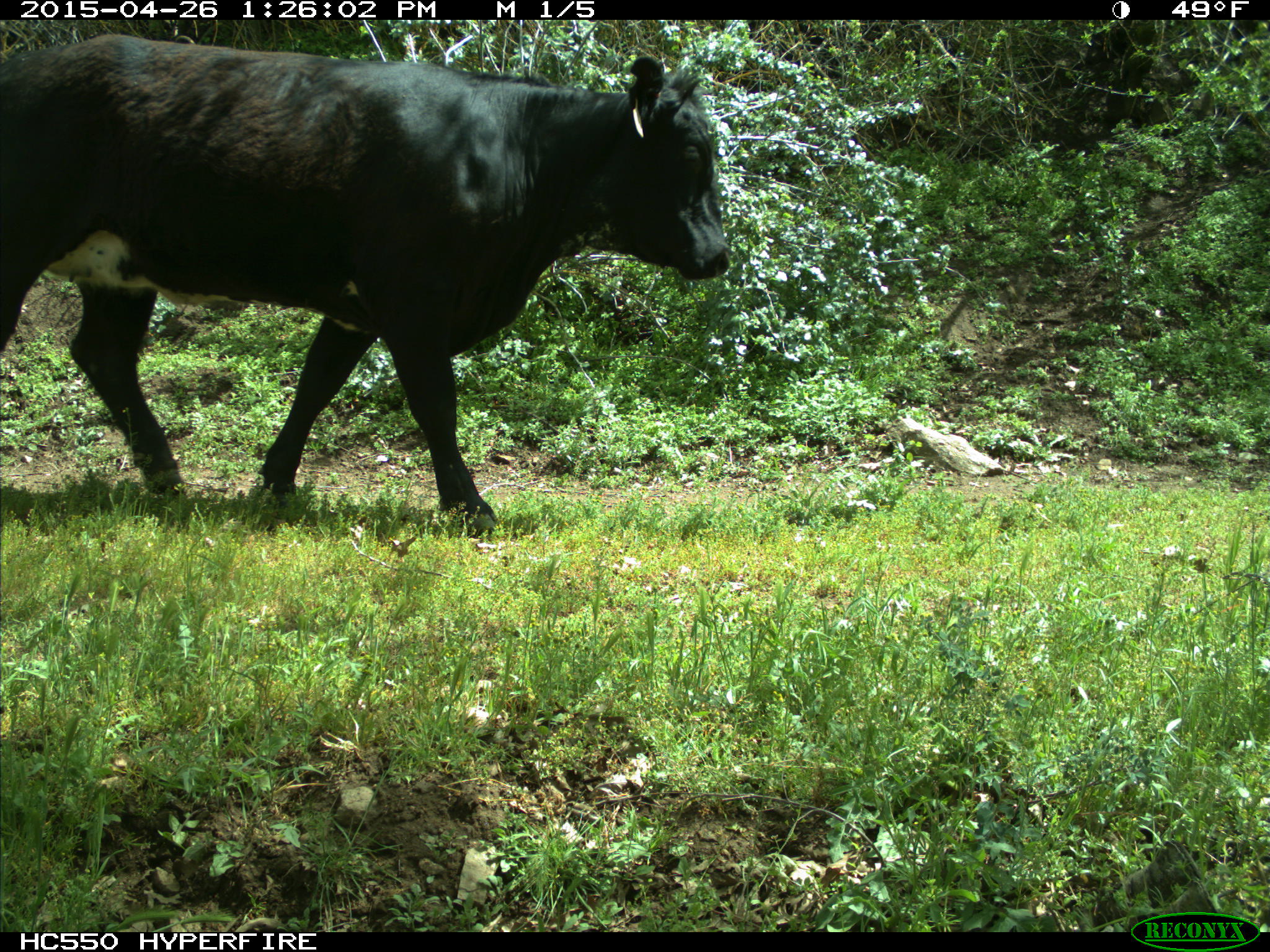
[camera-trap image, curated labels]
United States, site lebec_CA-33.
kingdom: Animalia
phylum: Chordata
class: Mammalia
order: Artiodactyla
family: Bovidae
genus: Bos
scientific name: Bos taurus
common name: domestic cow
Bos taurus (domestic cow).